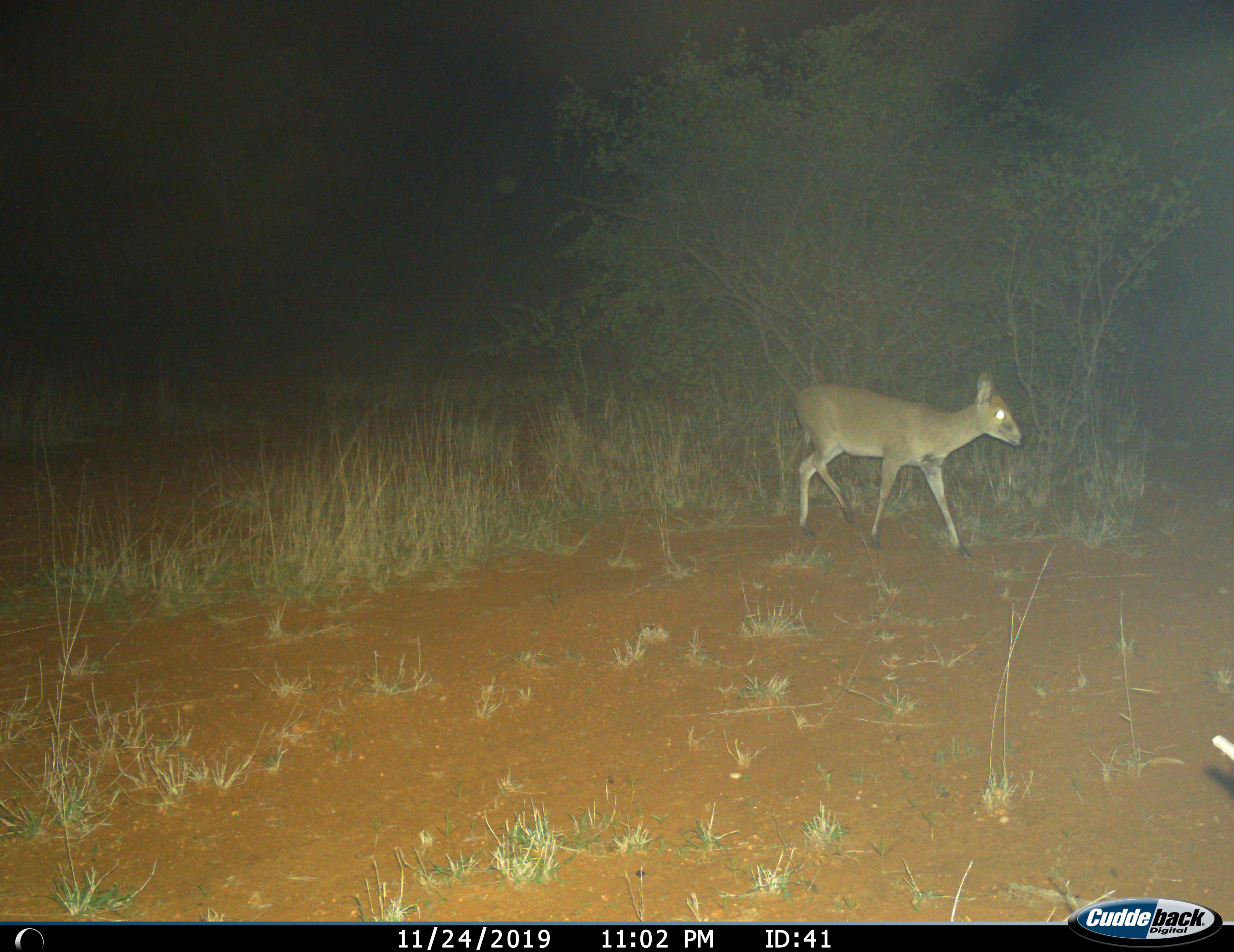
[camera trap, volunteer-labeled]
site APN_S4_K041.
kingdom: Animalia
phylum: Chordata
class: Mammalia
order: Artiodactyla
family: Bovidae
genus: Sylvicapra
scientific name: Sylvicapra grimmia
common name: common duiker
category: duikercommongrey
Duikercommongrey (common duiker) (Sylvicapra grimmia), count 1. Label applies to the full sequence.